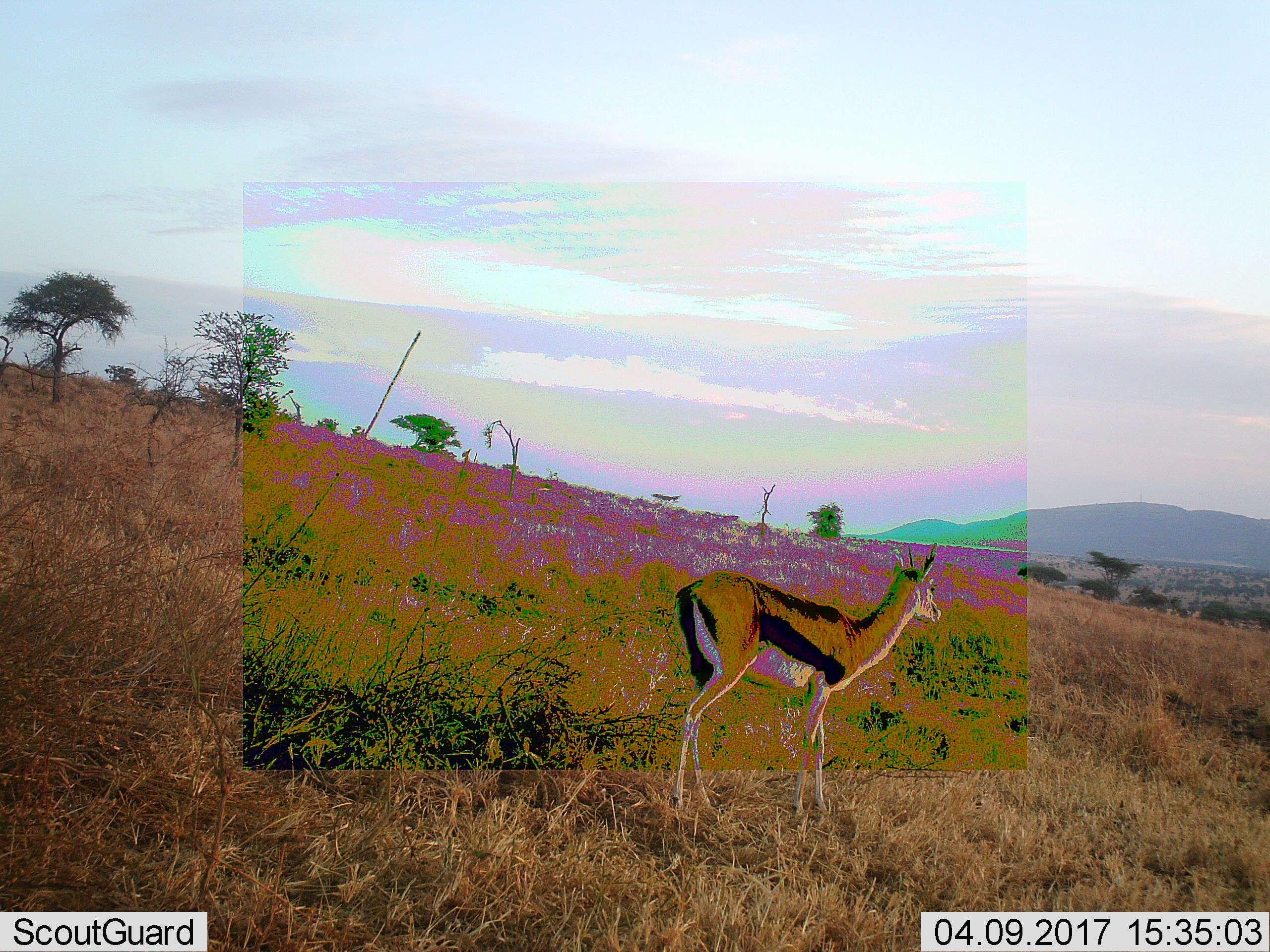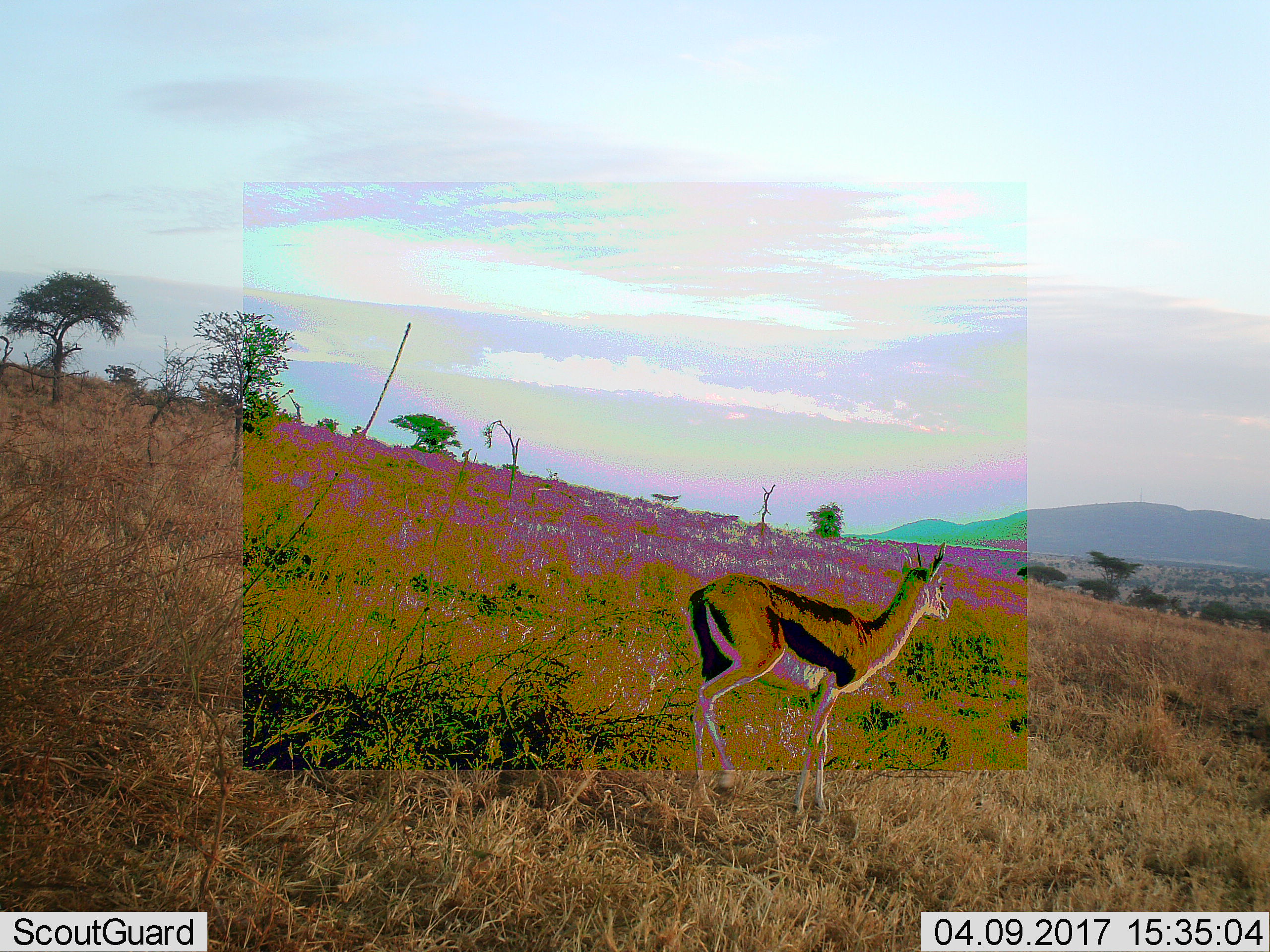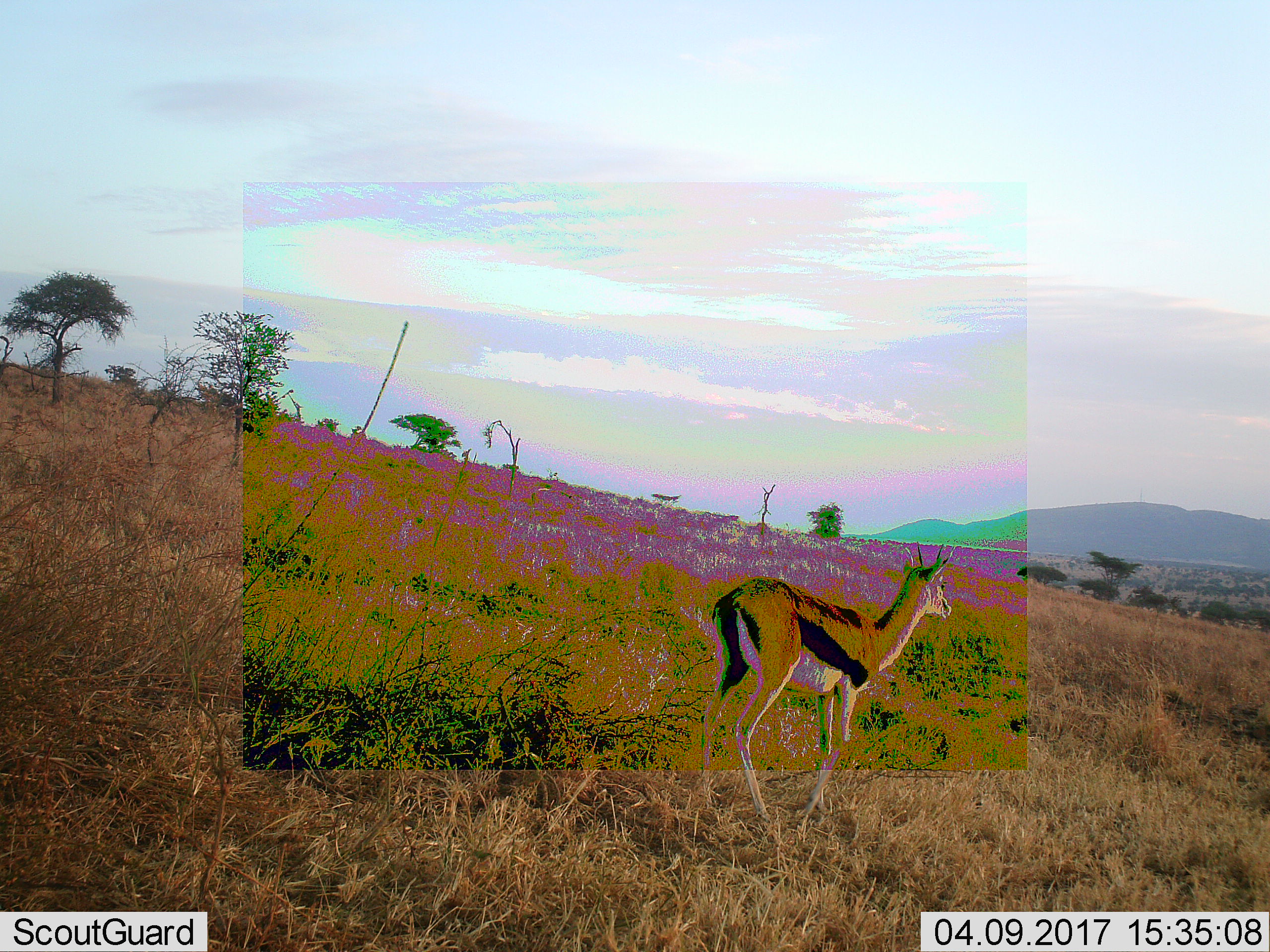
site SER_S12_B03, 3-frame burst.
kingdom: Animalia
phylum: Chordata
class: Mammalia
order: Artiodactyla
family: Bovidae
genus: Eudorcas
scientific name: Eudorcas thomsonii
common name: thomson's gazelle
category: gazellethomsons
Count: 1.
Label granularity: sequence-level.